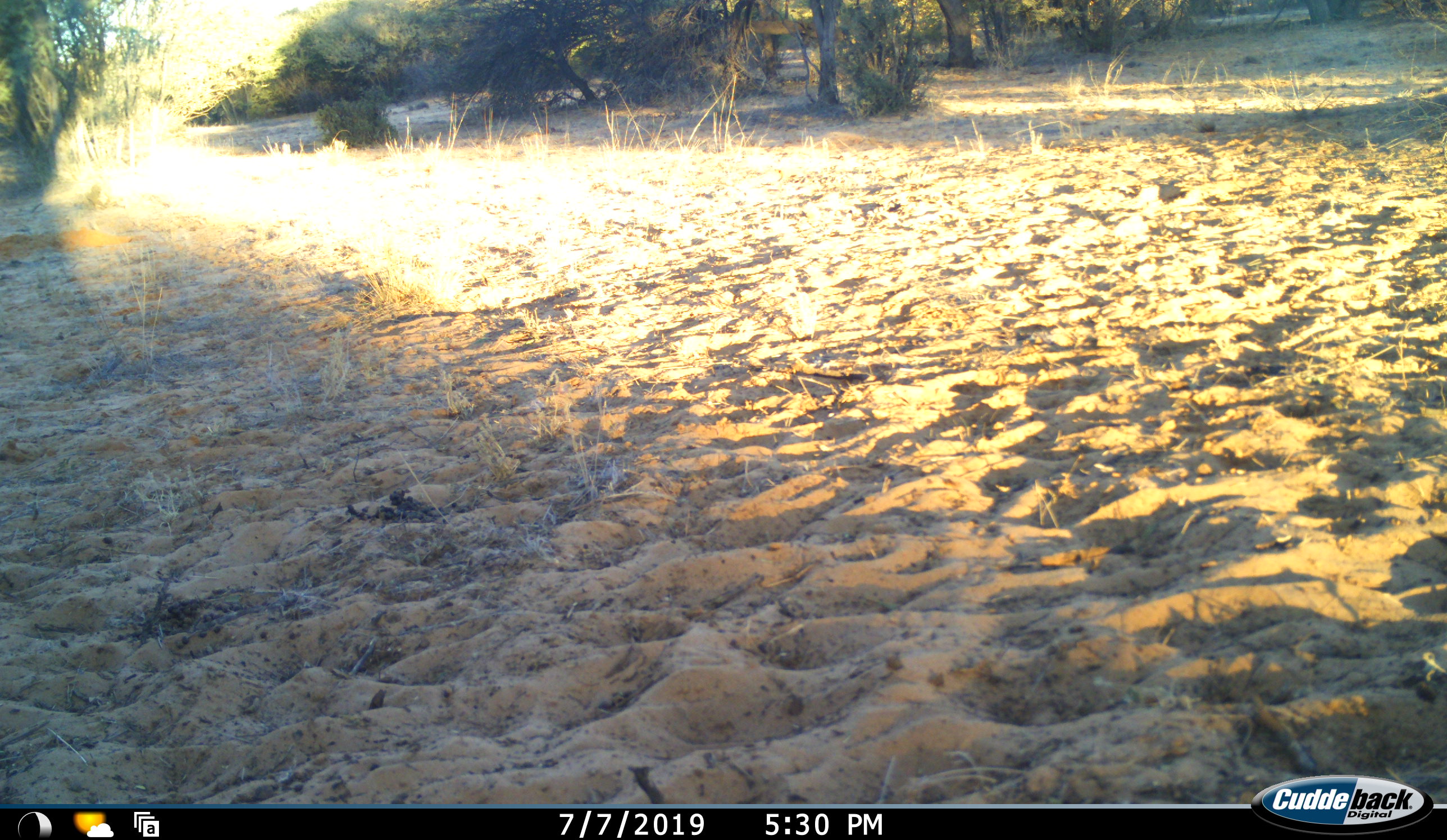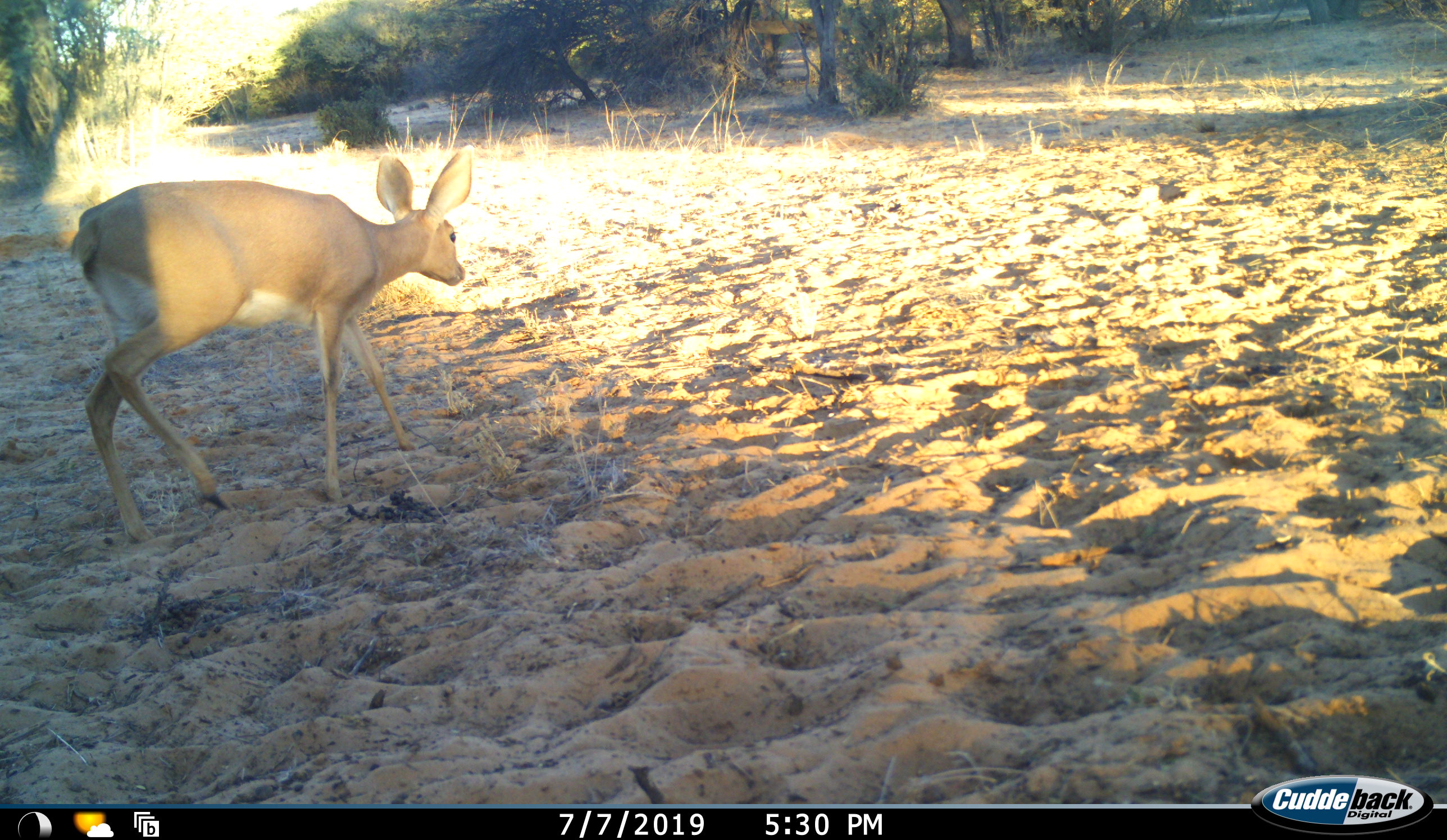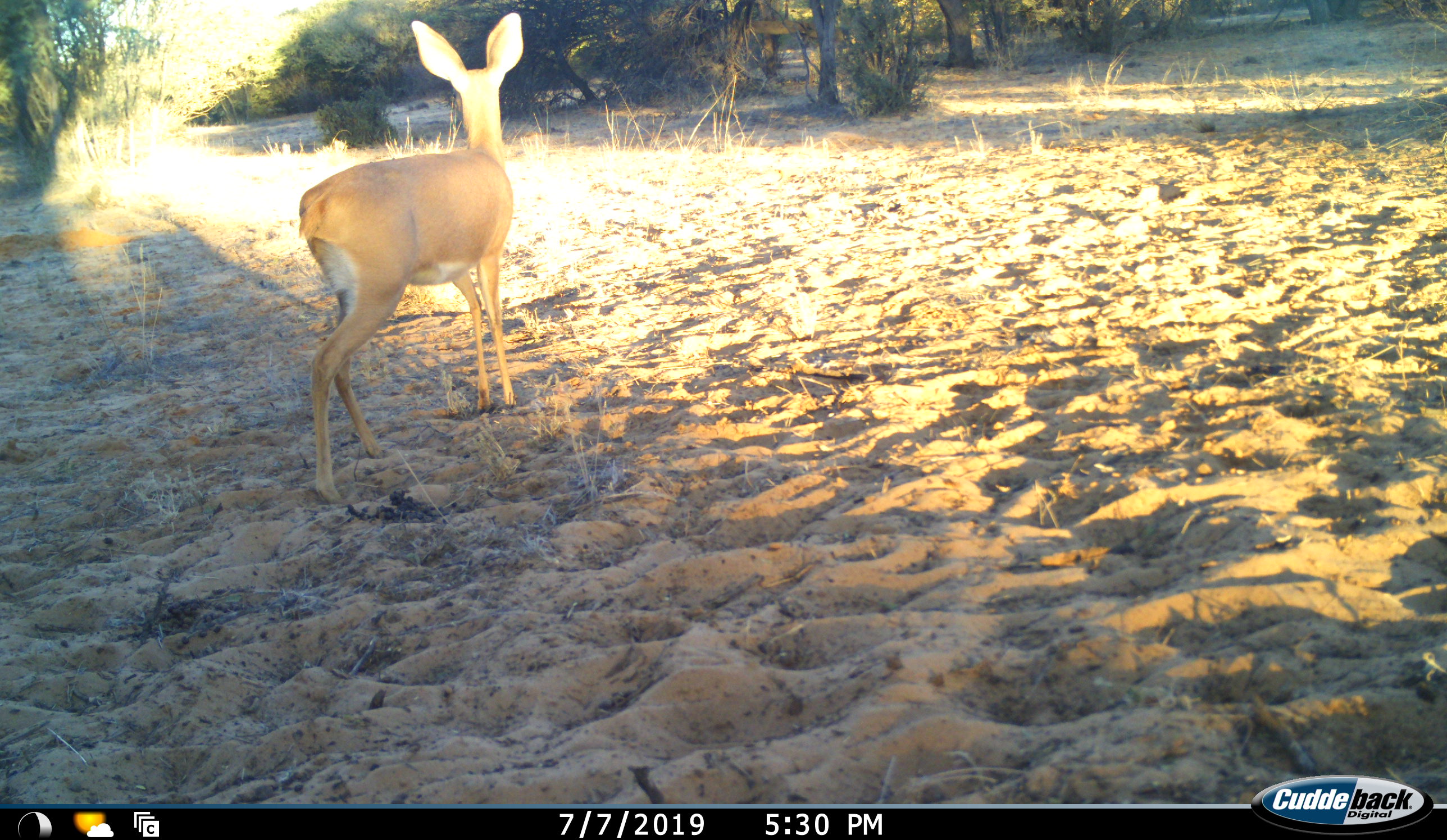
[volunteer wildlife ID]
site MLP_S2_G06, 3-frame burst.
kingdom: Animalia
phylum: Chordata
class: Mammalia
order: Artiodactyla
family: Bovidae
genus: Raphicerus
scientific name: Raphicerus campestris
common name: steenbok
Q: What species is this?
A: Steenbok (Raphicerus campestris).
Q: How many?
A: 1.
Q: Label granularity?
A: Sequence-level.